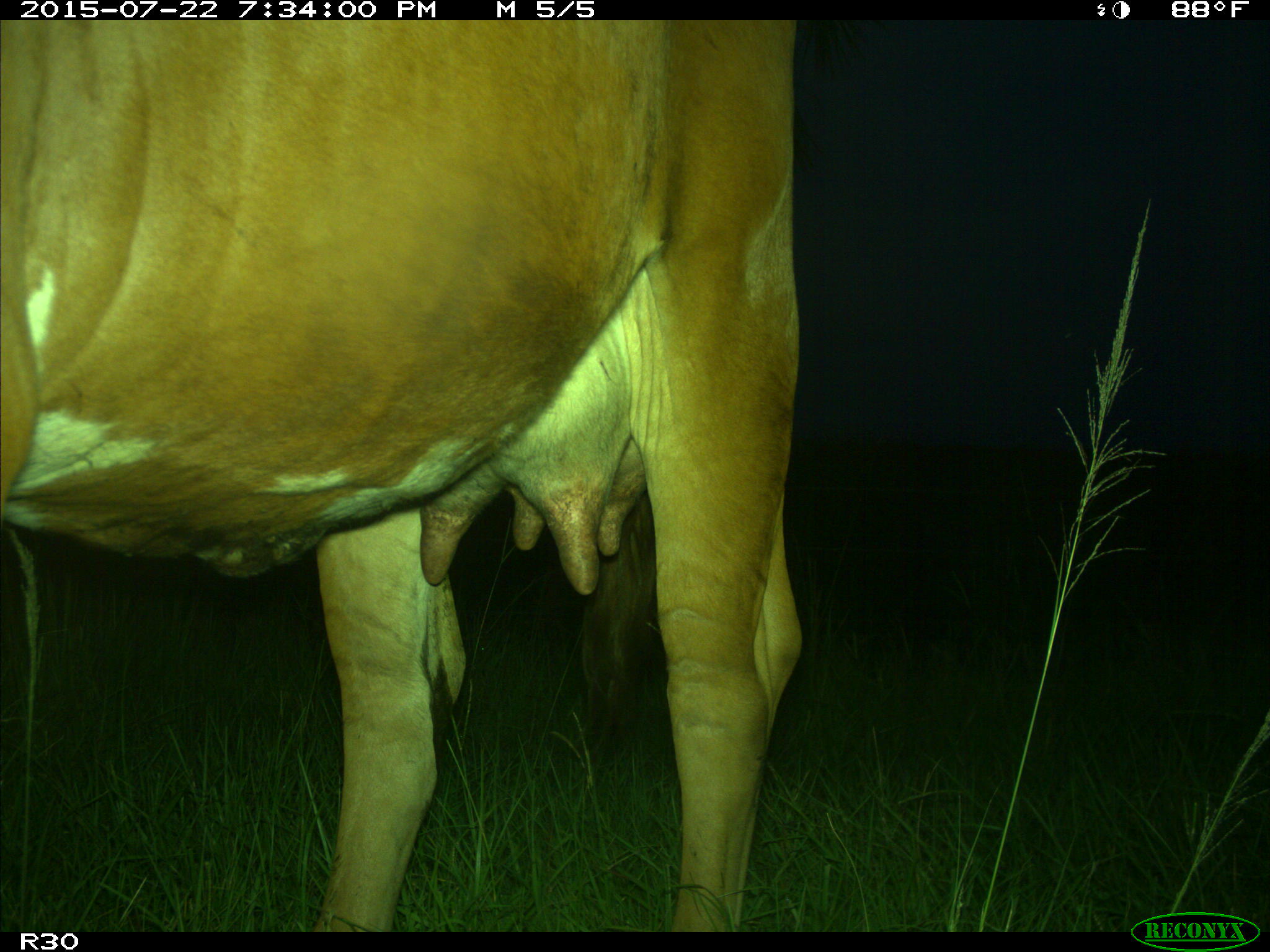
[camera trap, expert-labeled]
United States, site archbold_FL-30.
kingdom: Animalia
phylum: Chordata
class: Mammalia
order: Artiodactyla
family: Bovidae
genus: Bos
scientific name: Bos taurus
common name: domestic cow